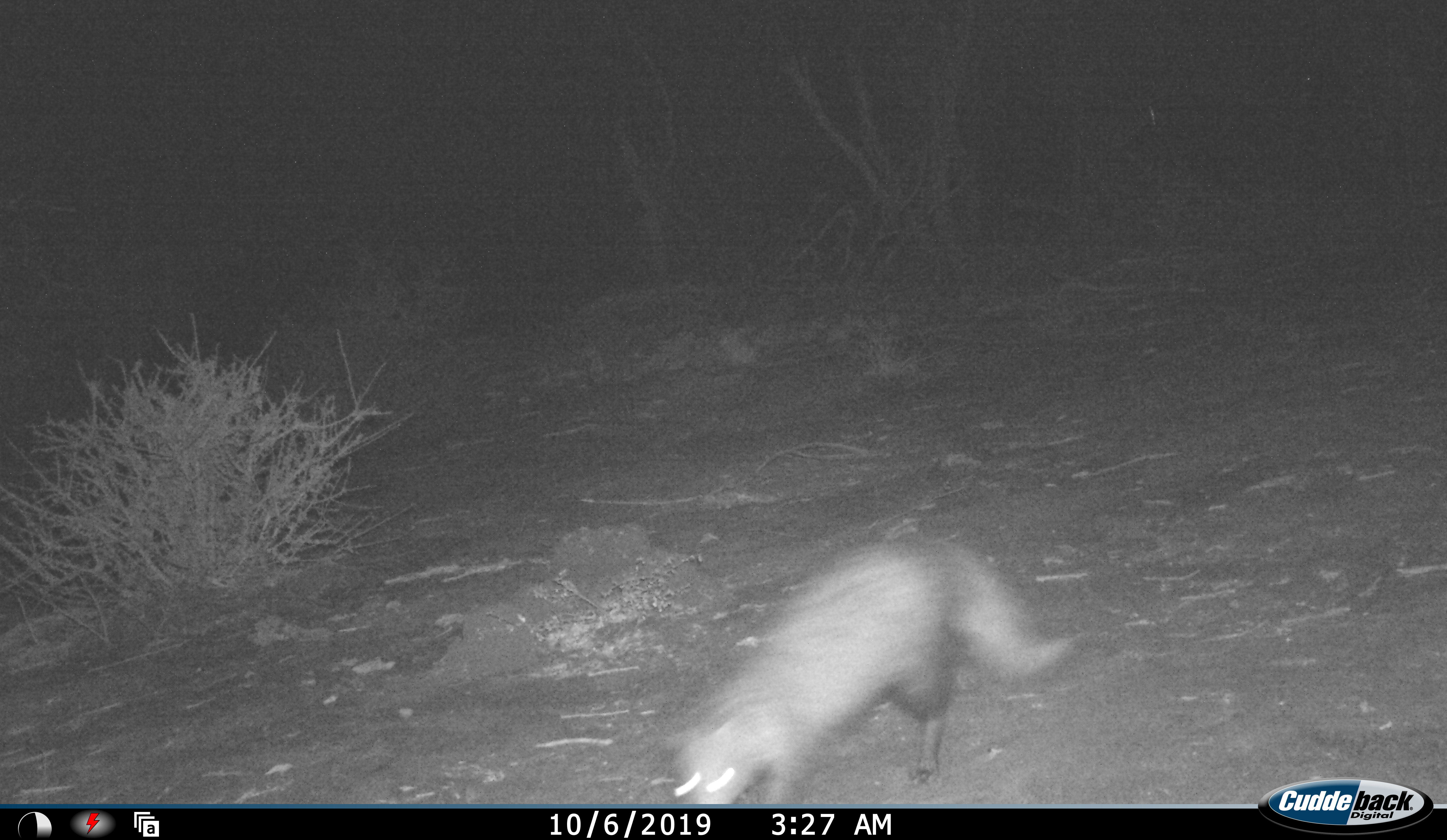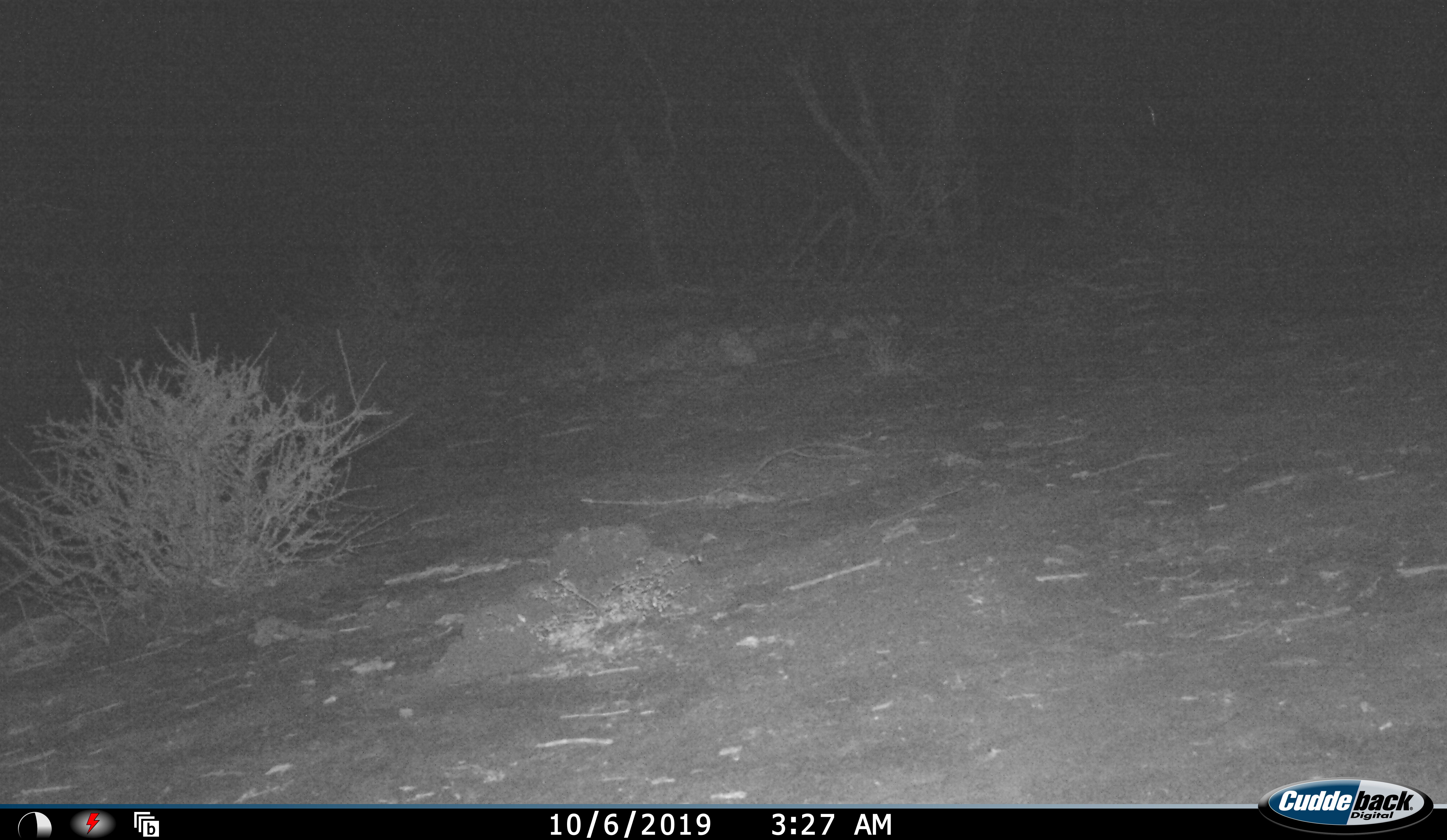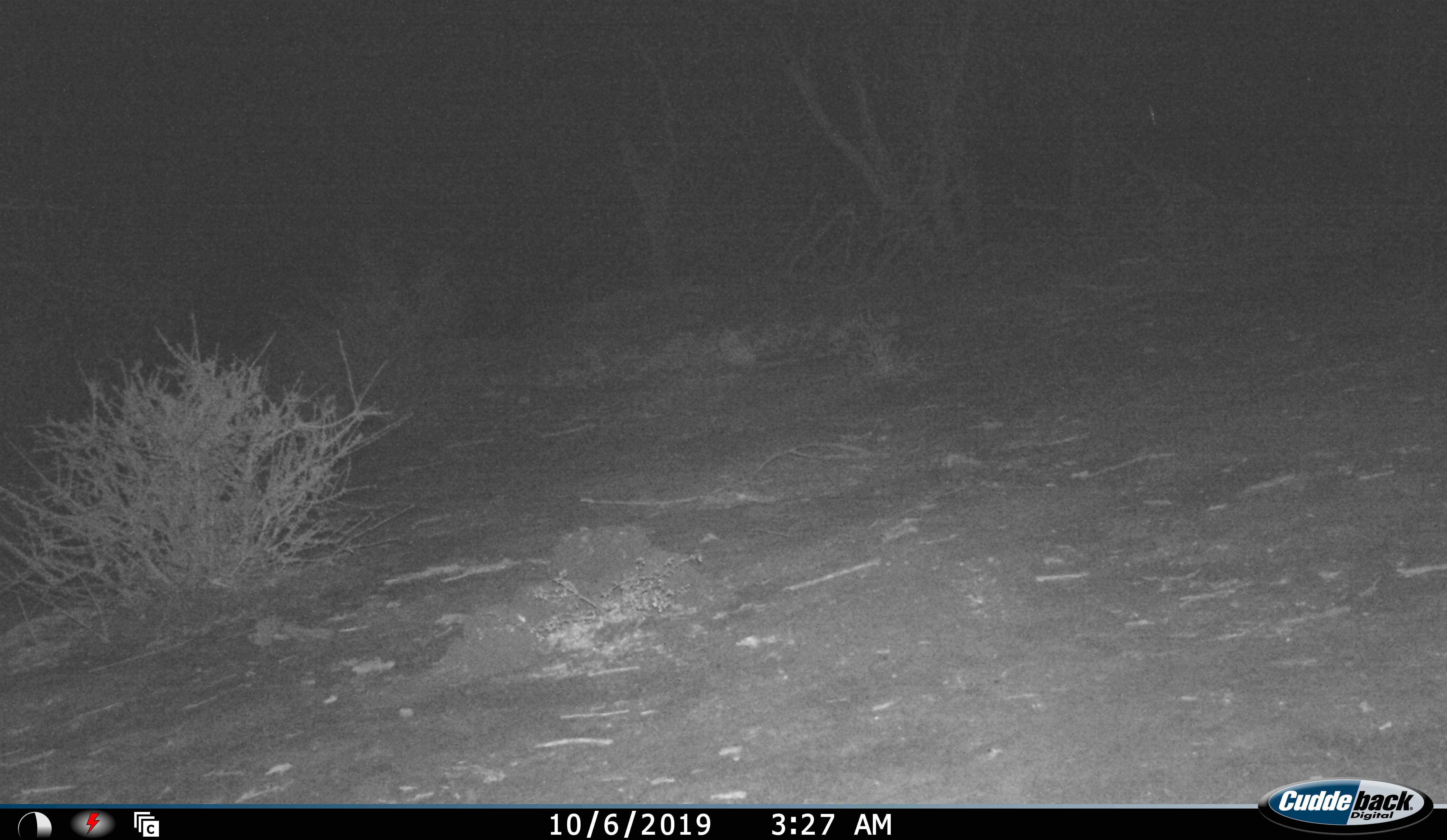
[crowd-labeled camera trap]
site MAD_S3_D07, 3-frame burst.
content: unidentified animal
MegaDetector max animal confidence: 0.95